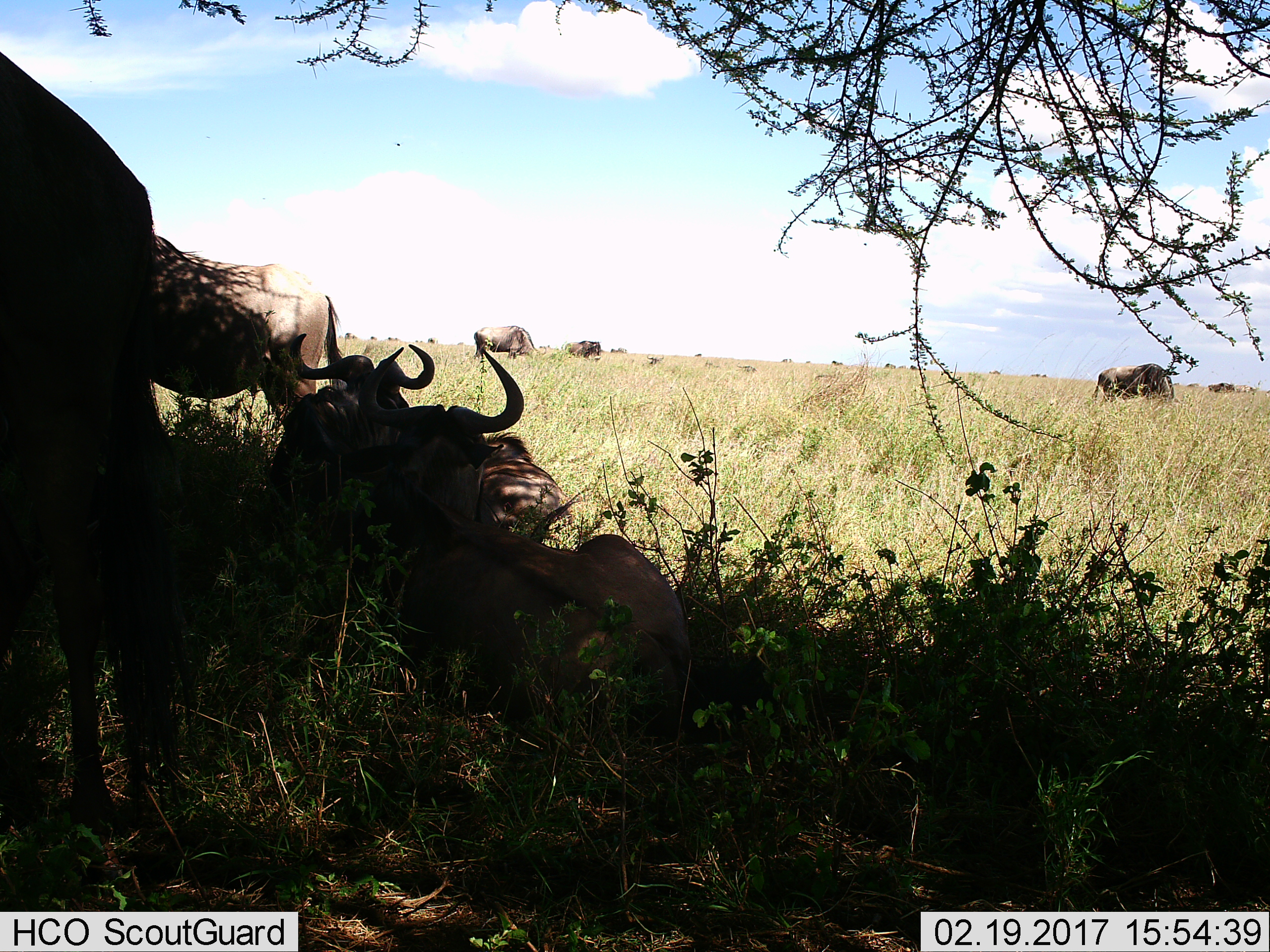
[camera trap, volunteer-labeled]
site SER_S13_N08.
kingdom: Animalia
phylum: Chordata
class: Mammalia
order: Artiodactyla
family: Bovidae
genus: Connochaetes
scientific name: Connochaetes taurinus taurinus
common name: blue wildebeest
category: wildebeestblue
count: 11-50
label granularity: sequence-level